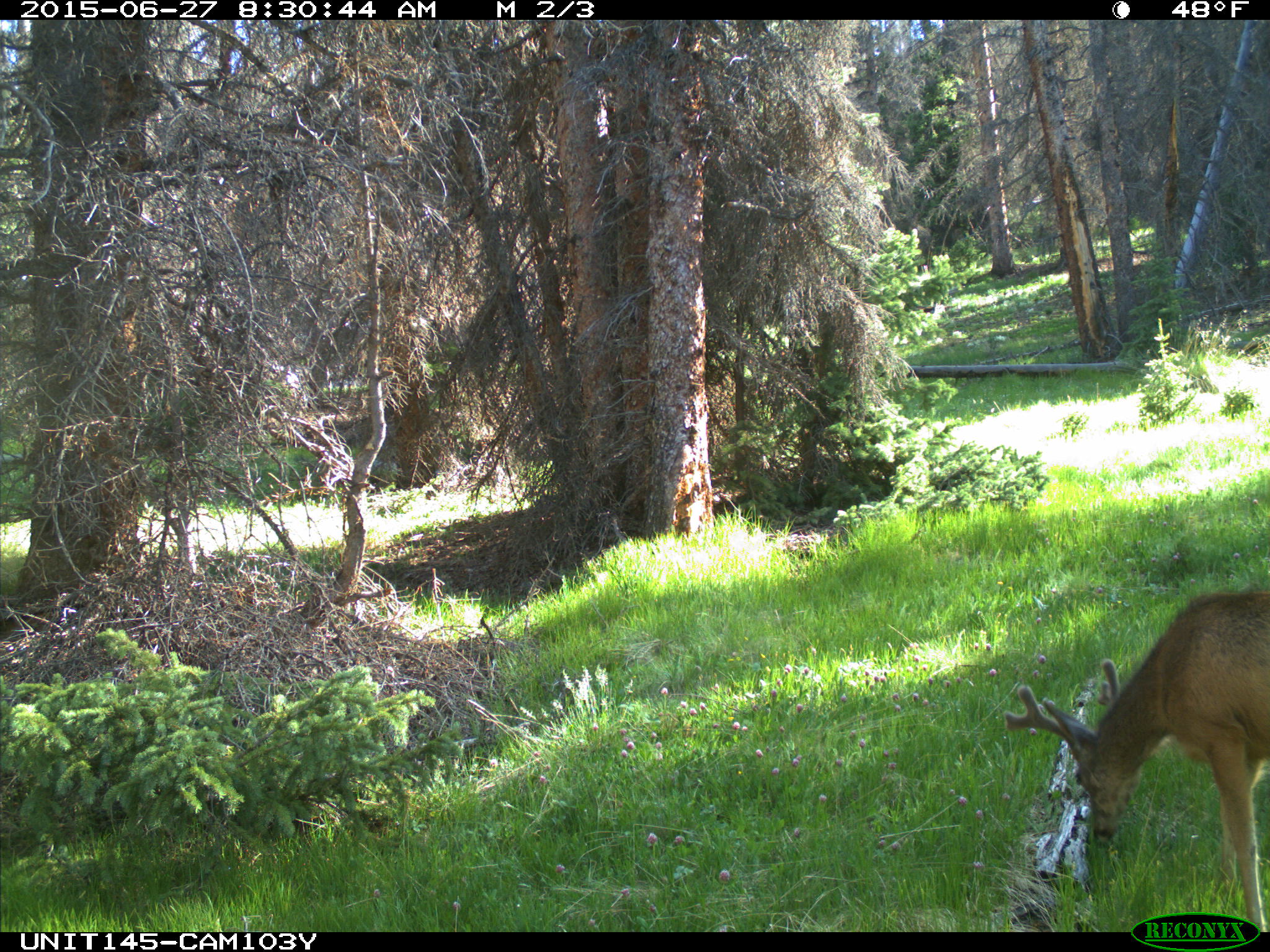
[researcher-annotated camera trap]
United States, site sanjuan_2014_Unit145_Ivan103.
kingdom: Animalia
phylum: Chordata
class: Mammalia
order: Artiodactyla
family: Cervidae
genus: Odocoileus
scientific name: Odocoileus hemionus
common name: mule deer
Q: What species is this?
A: Odocoileus hemionus (mule deer).